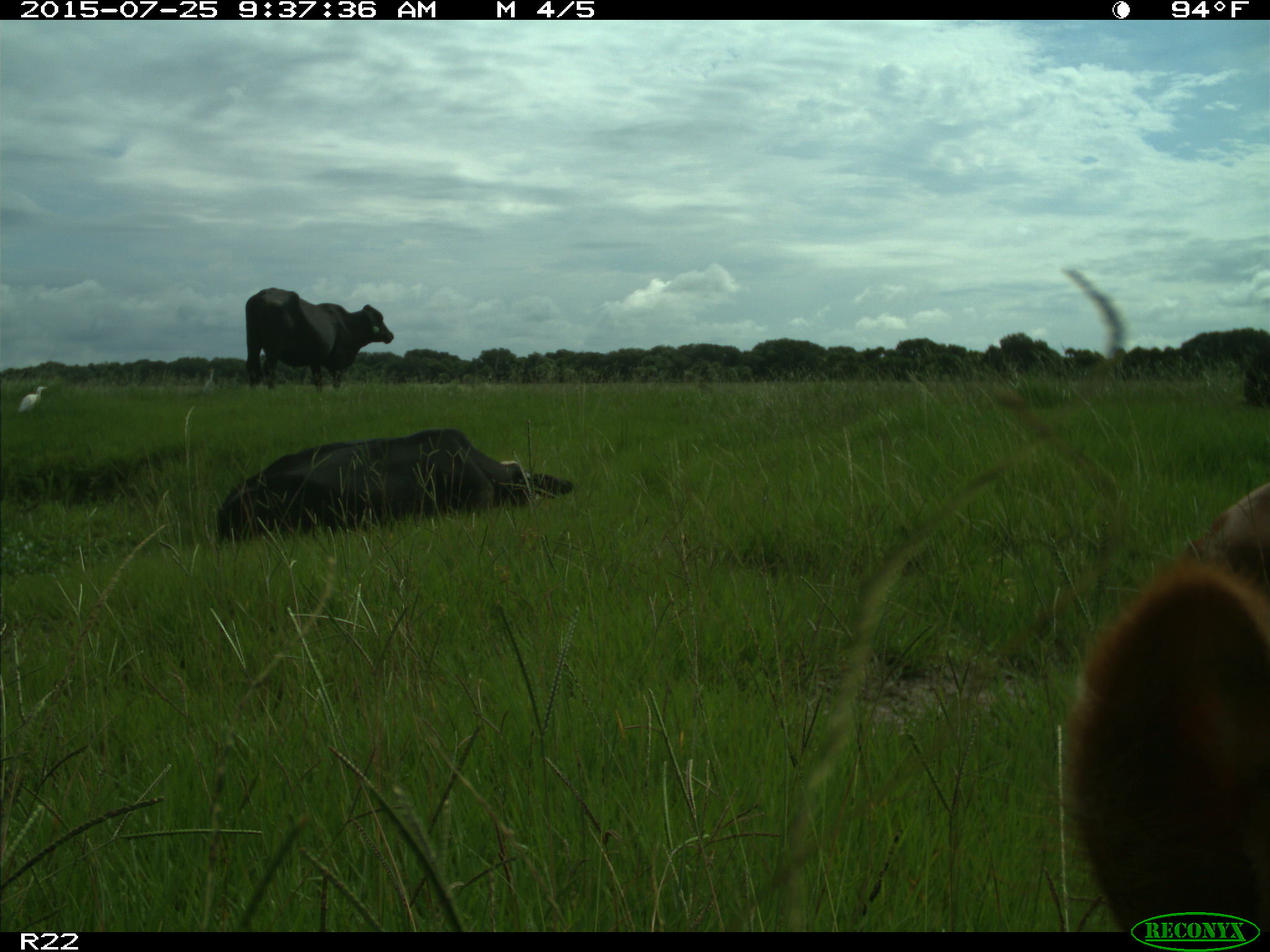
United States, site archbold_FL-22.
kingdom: Animalia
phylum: Chordata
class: Mammalia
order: Artiodactyla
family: Bovidae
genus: Bos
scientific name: Bos taurus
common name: domestic cow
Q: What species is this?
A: Bos taurus (domestic cow).